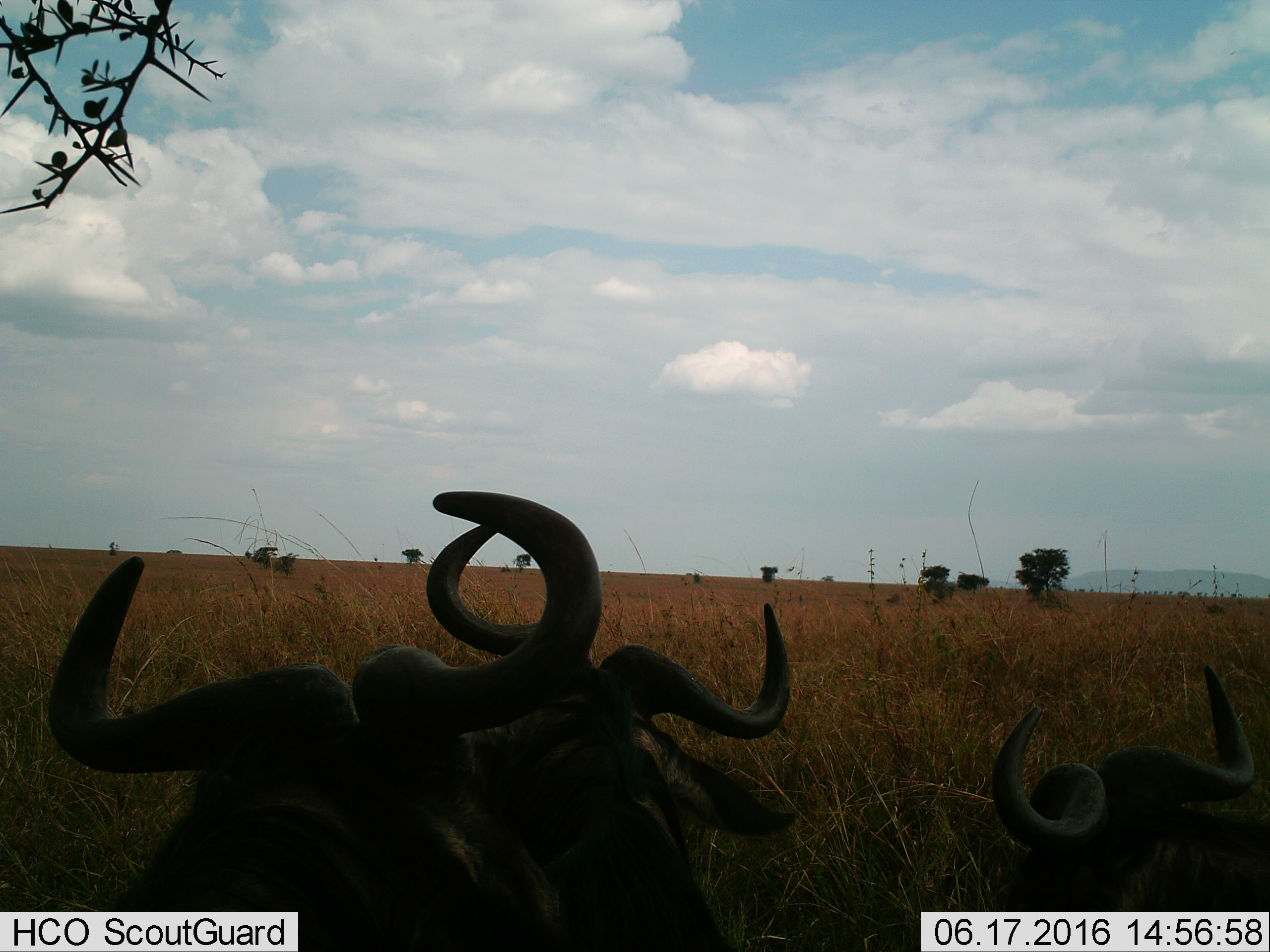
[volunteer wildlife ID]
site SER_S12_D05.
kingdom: Animalia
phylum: Chordata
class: Mammalia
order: Artiodactyla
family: Bovidae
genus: Connochaetes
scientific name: Connochaetes taurinus taurinus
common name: blue wildebeest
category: wildebeestblue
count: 3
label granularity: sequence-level